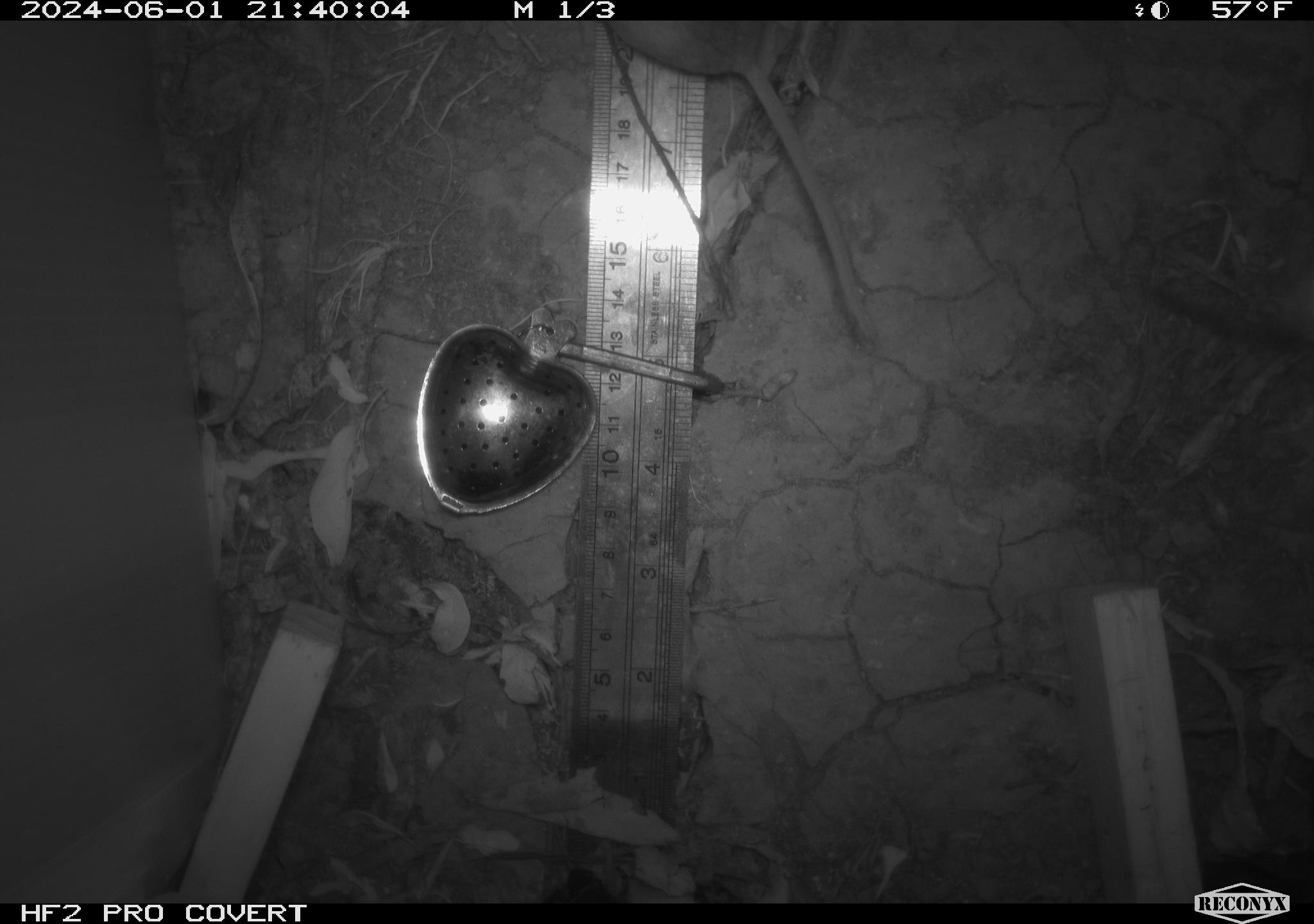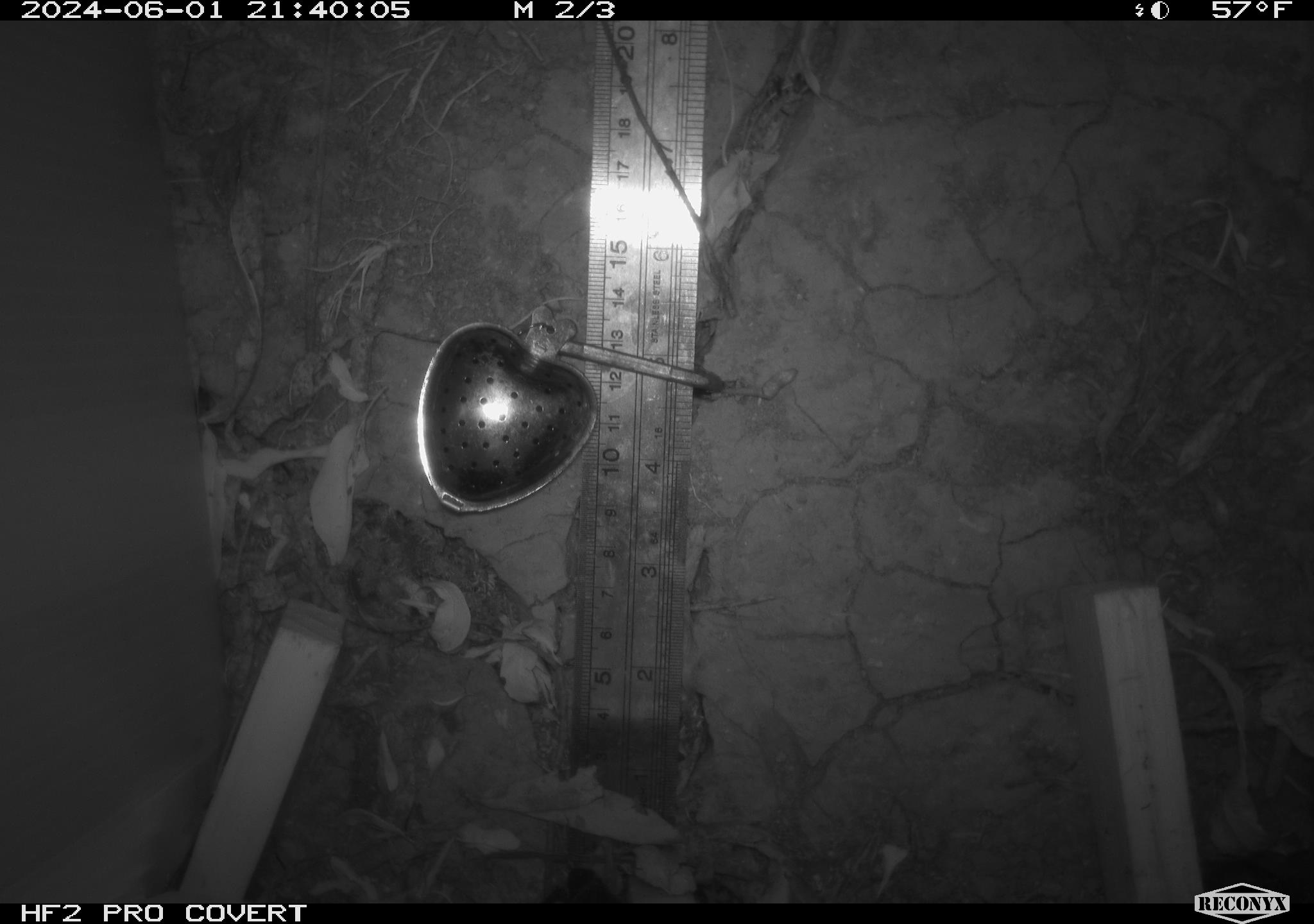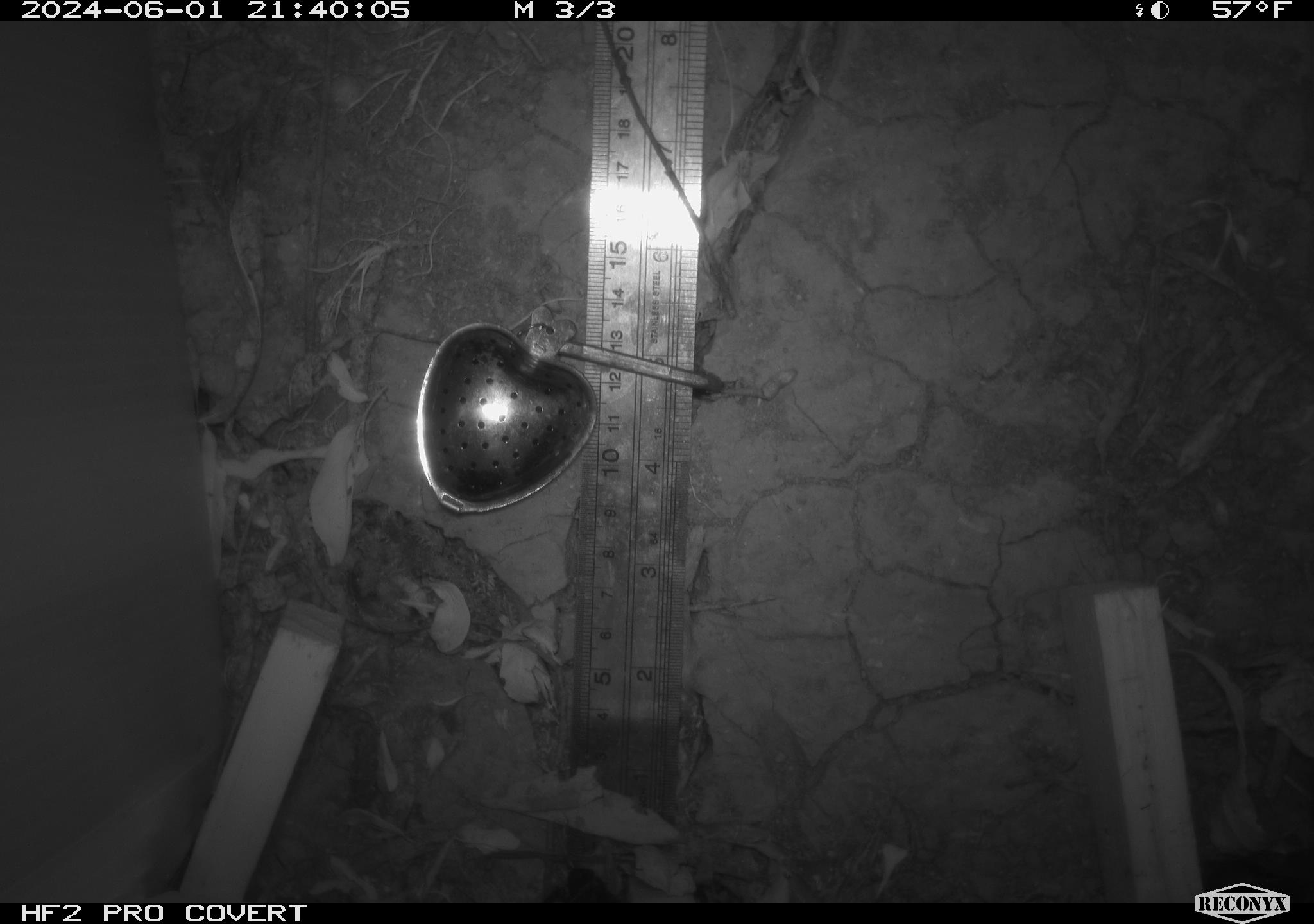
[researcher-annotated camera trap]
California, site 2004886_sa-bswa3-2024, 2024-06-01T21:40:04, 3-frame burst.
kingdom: Animalia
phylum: Chordata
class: Mammalia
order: Rodentia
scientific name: Rodentia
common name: mouse species